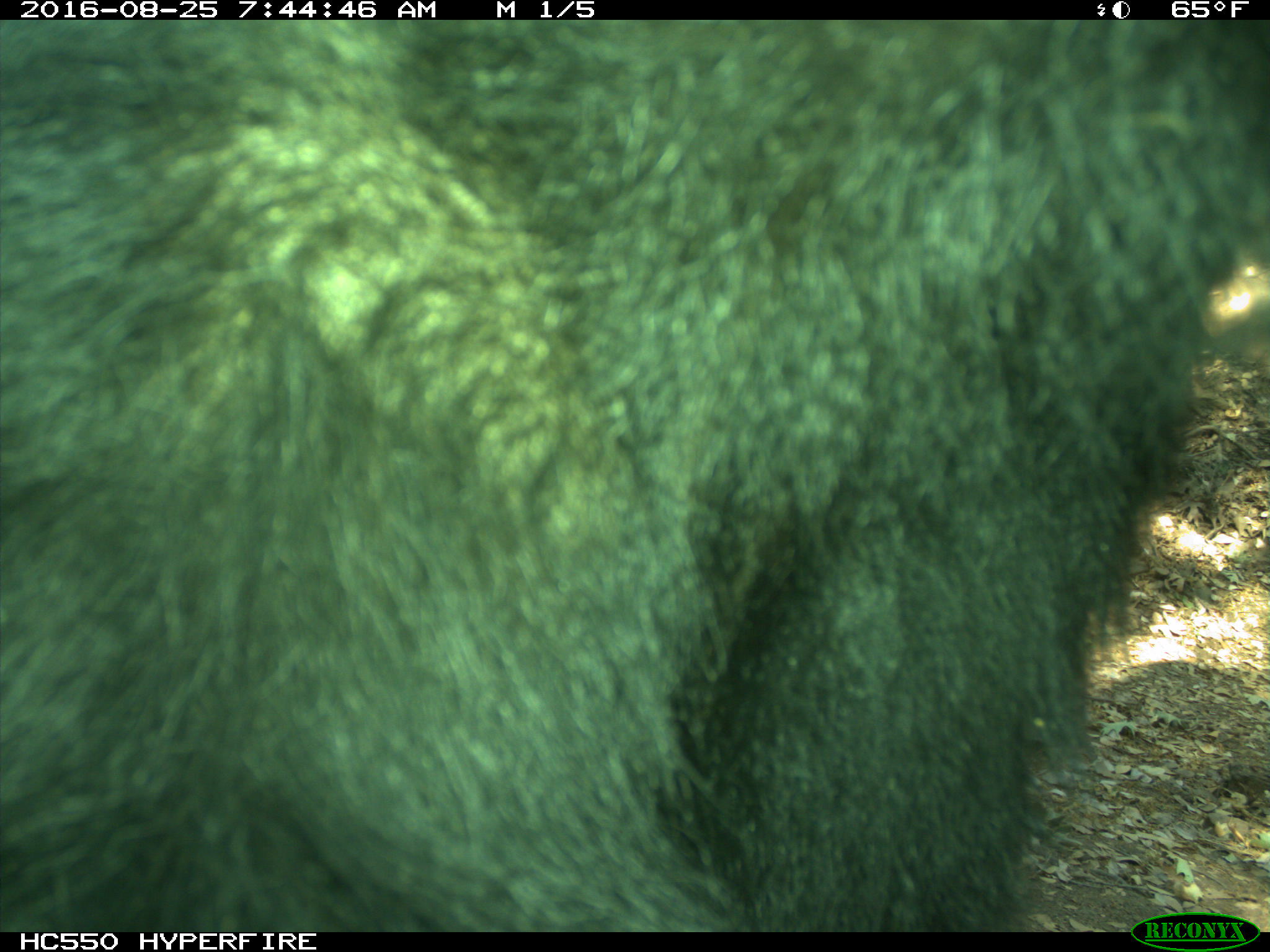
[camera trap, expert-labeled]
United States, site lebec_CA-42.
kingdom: Animalia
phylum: Chordata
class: Mammalia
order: Carnivora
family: Ursidae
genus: Ursus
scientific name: Ursus americanus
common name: american black bear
Ursus americanus (american black bear).